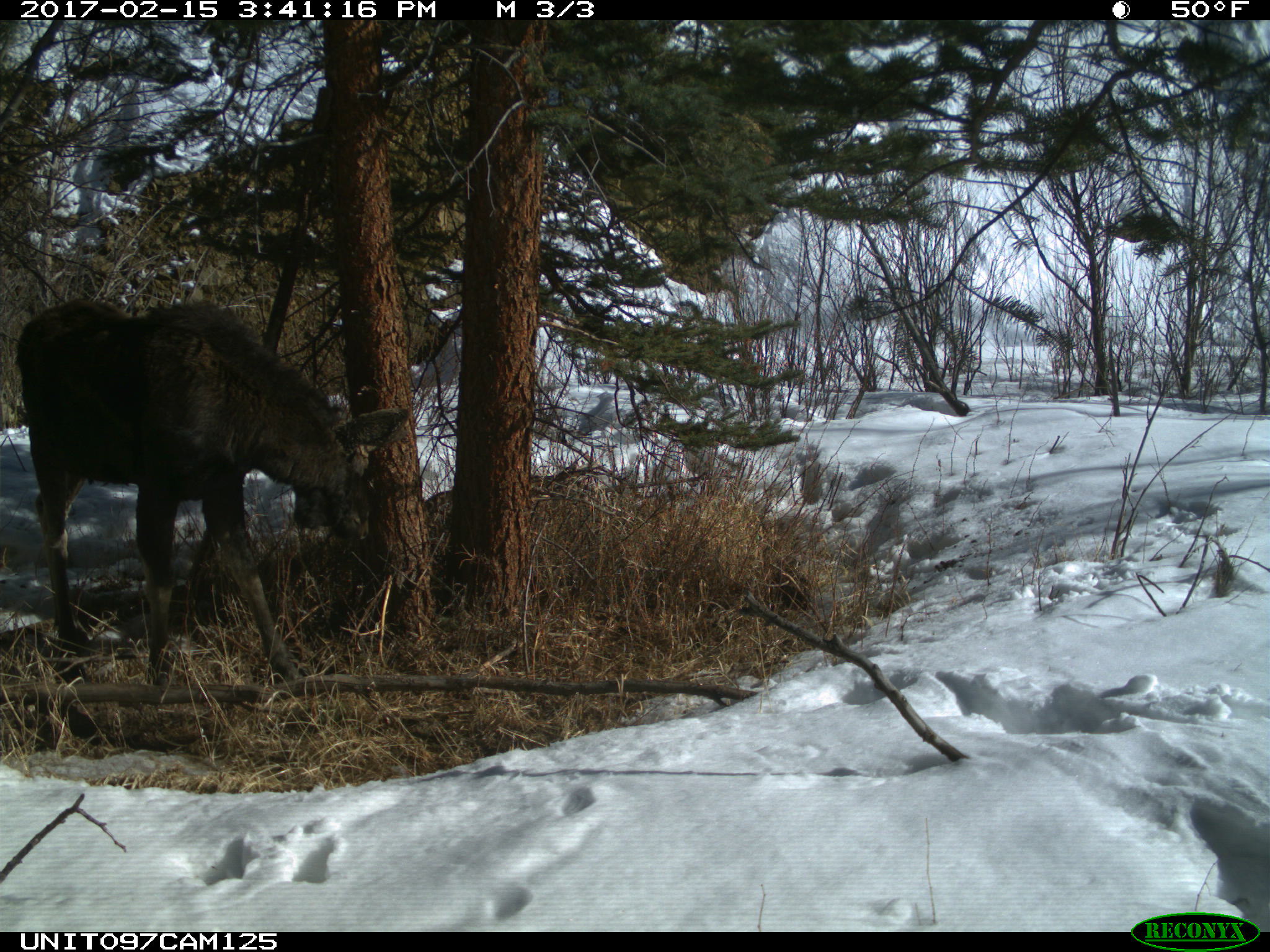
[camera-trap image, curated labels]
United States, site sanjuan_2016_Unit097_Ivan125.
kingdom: Animalia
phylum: Chordata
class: Mammalia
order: Artiodactyla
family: Cervidae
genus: Alces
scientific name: Alces alces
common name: moose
Alces alces (moose).